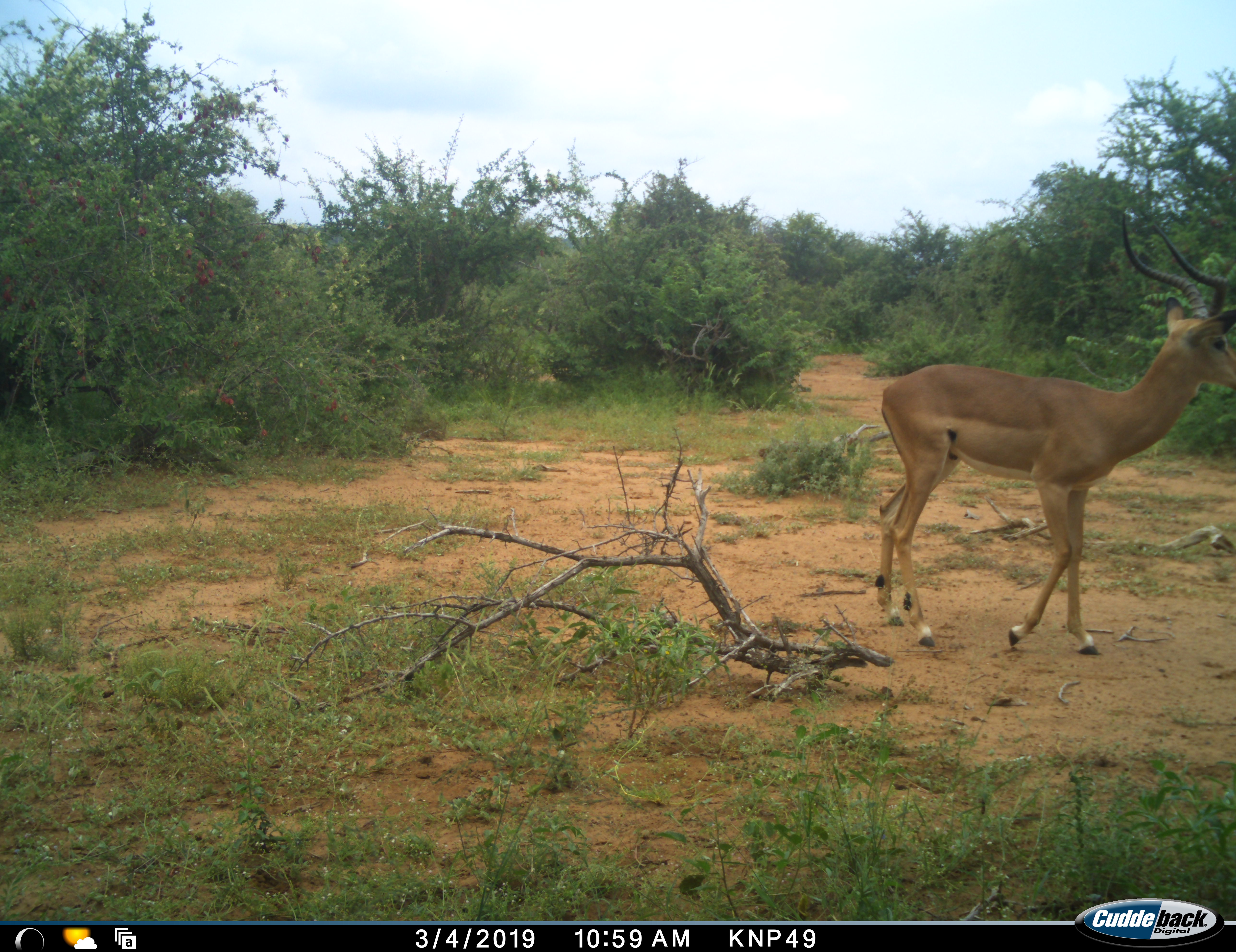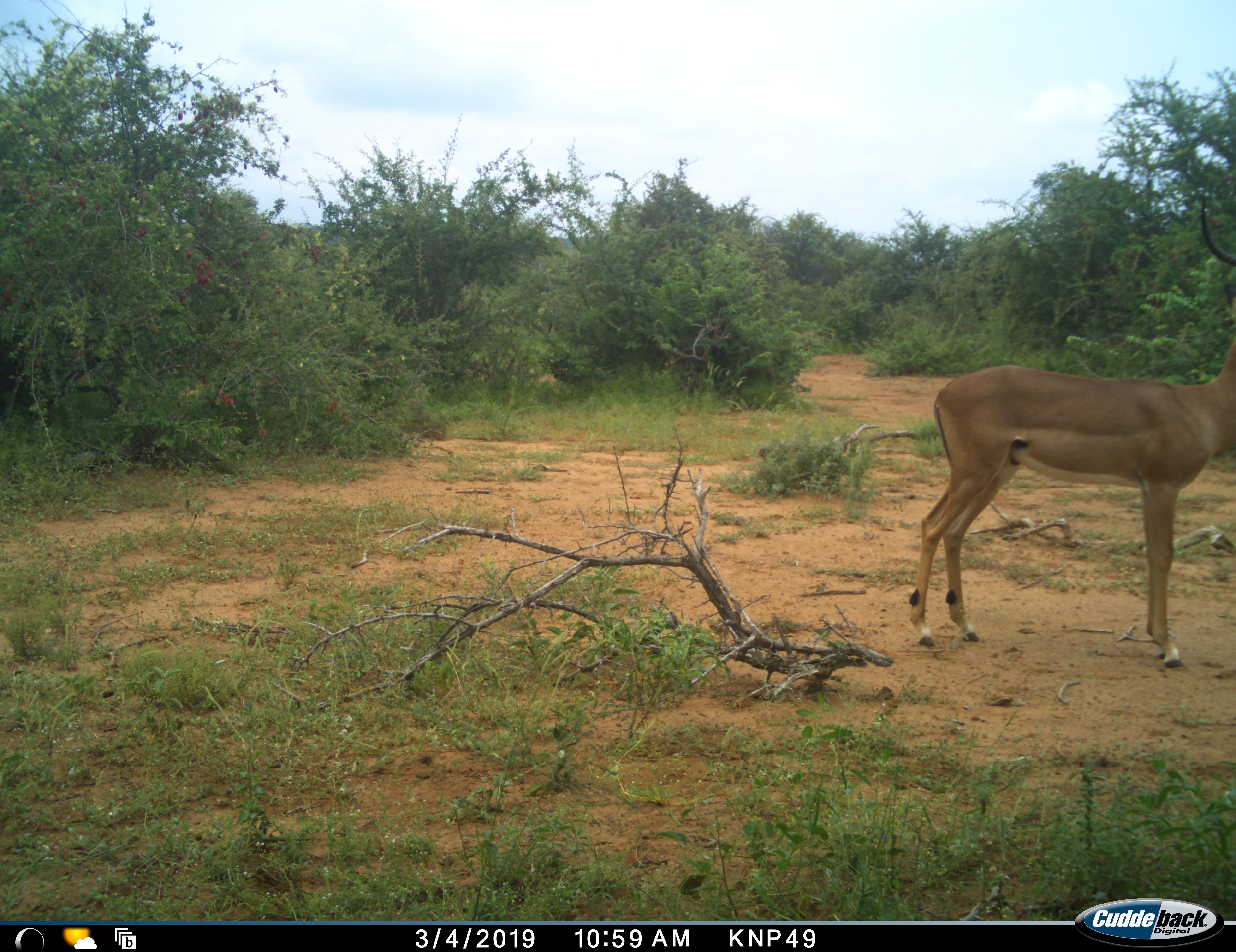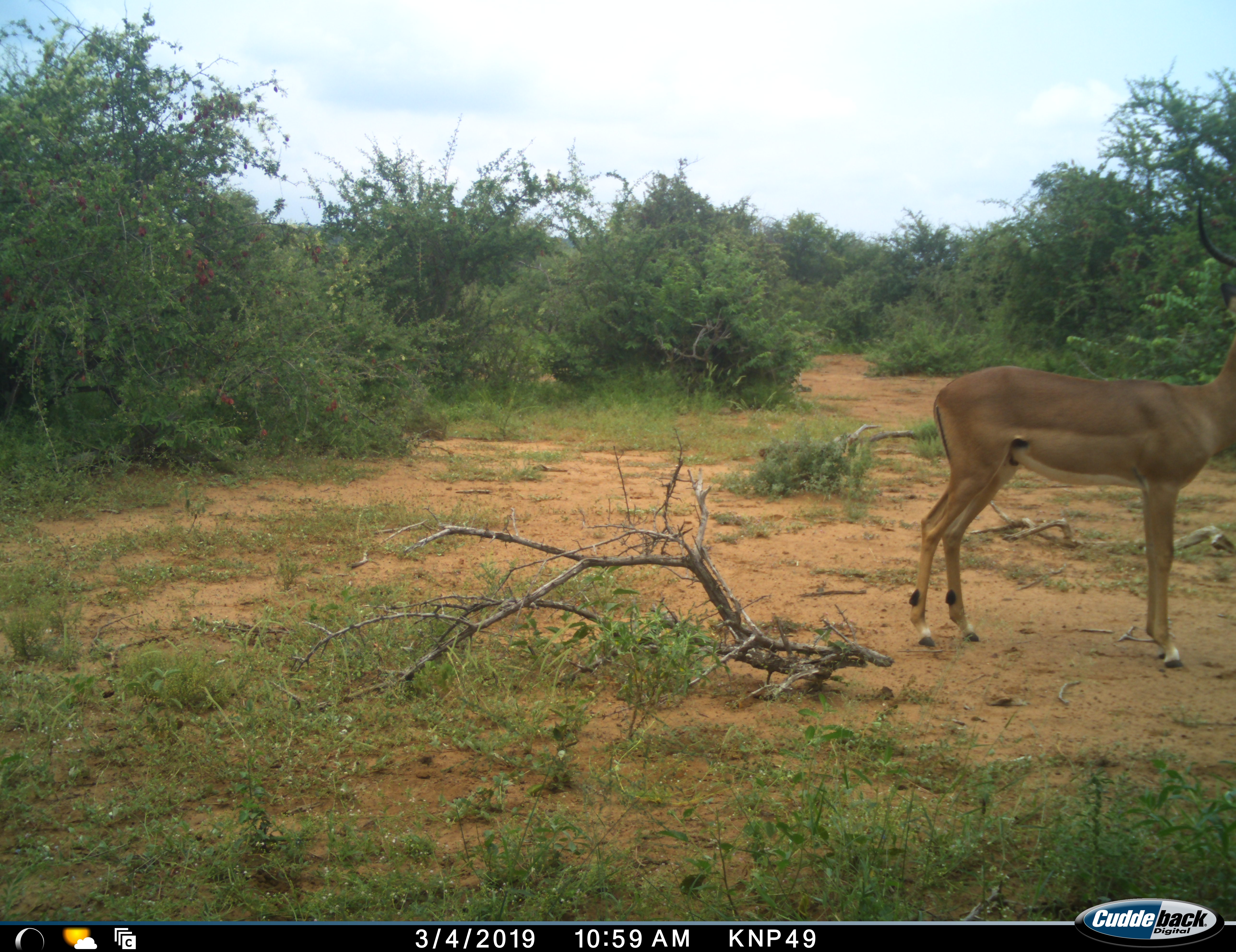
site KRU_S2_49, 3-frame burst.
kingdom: Animalia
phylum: Chordata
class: Mammalia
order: Artiodactyla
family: Bovidae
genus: Aepyceros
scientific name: Aepyceros melampus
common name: impala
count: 1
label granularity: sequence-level